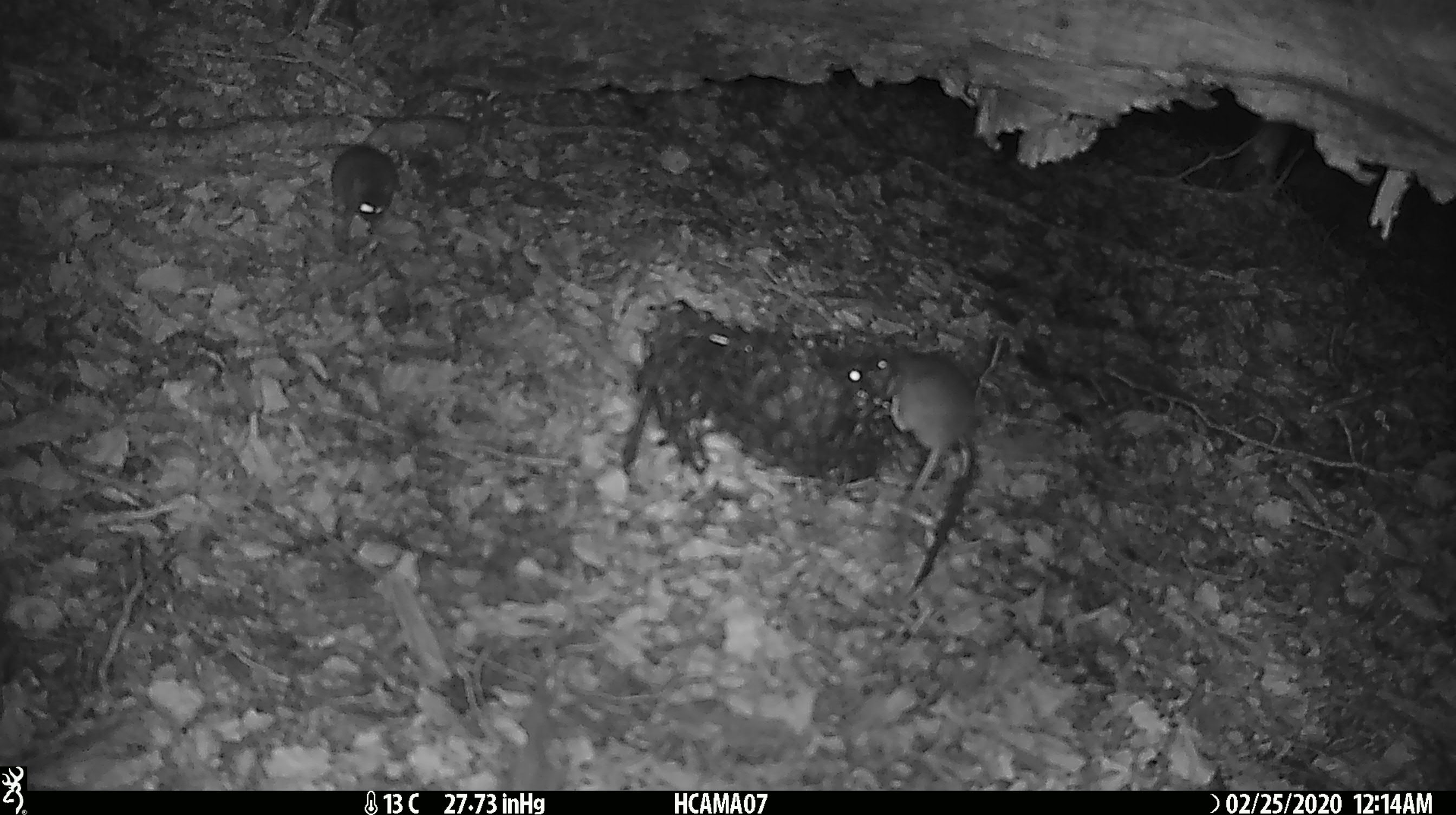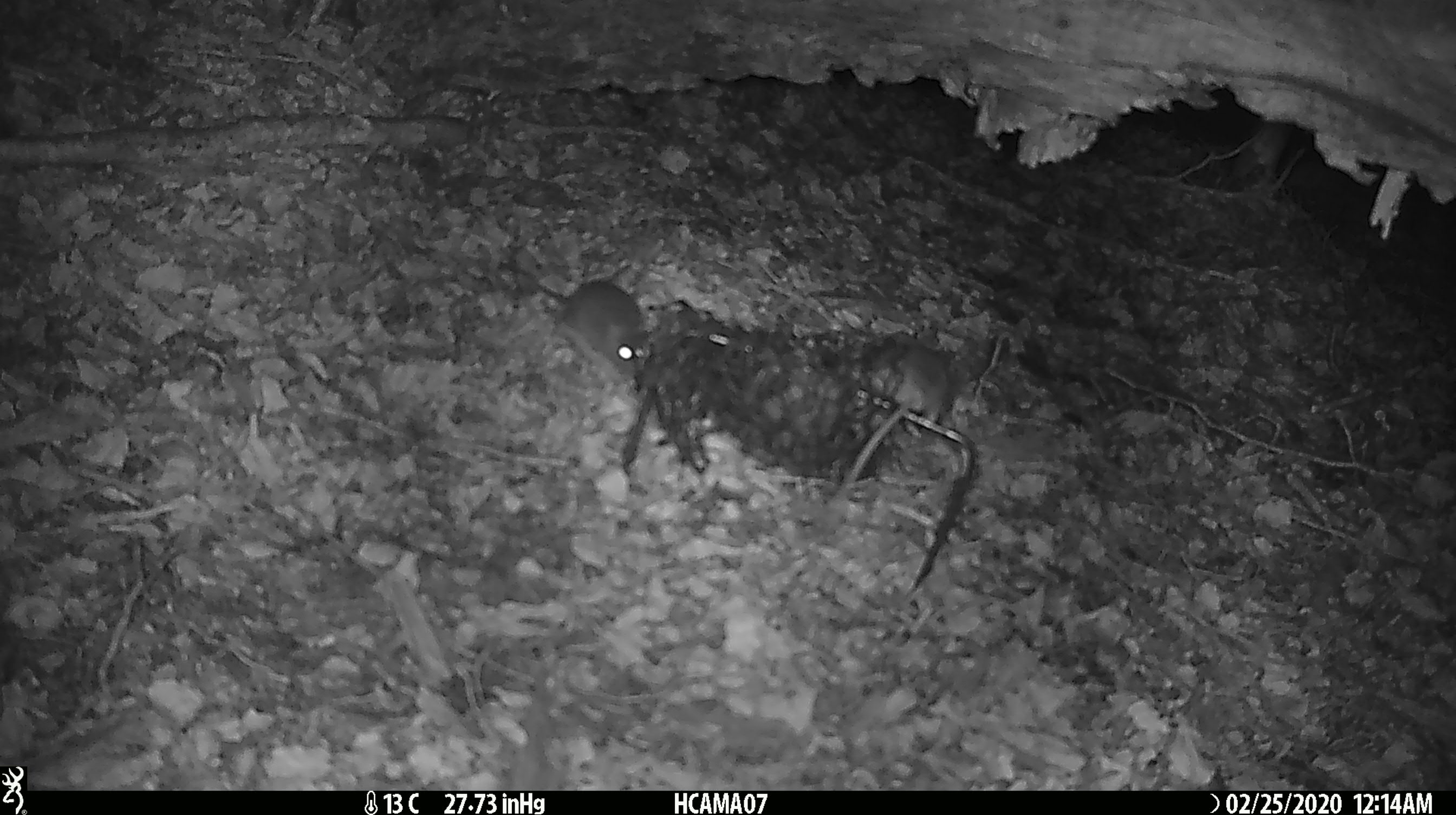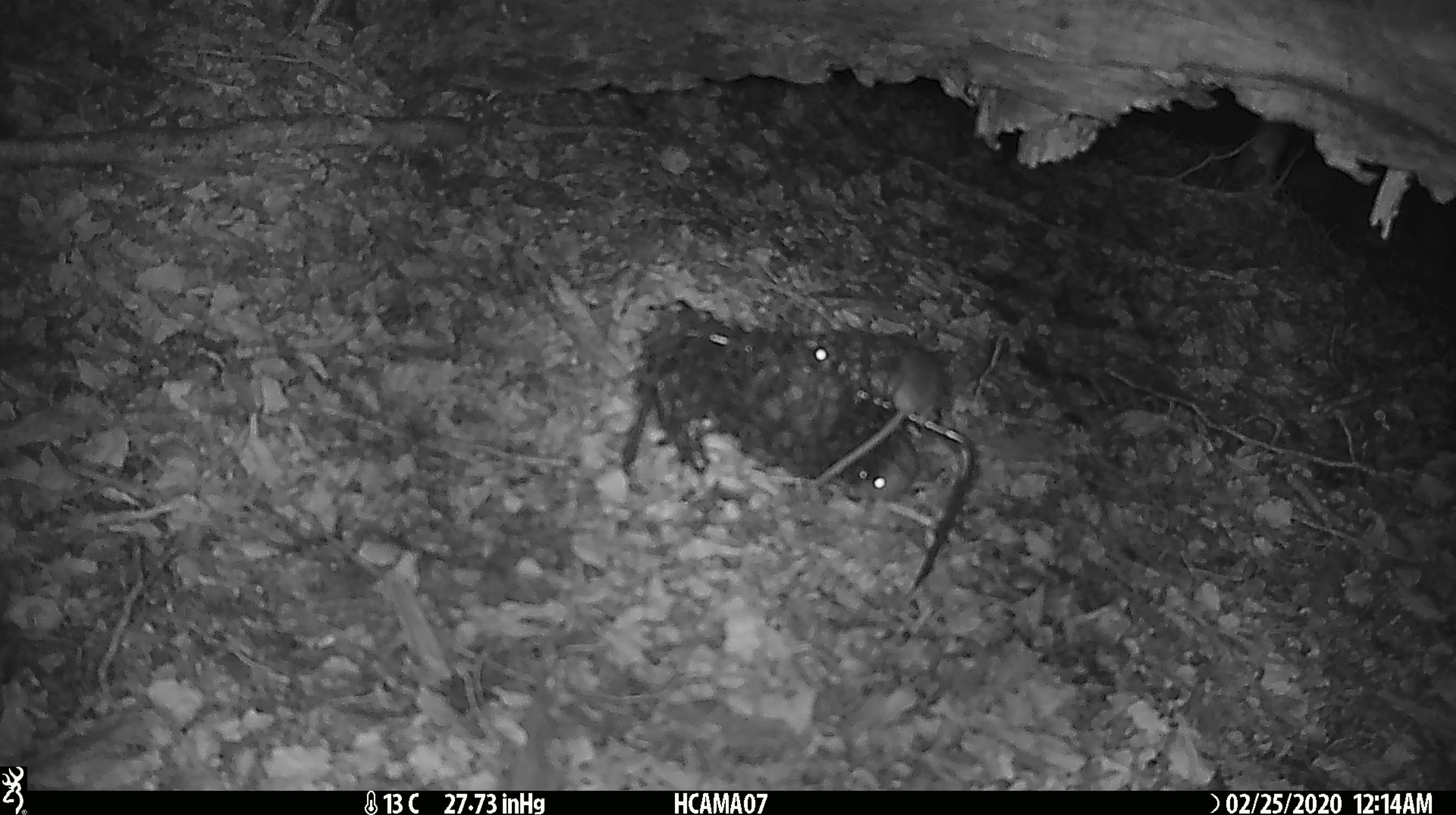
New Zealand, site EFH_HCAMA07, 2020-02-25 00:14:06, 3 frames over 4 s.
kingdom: Animalia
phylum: Chordata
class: Mammalia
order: Rodentia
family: Muridae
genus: Mus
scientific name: Mus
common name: mouse